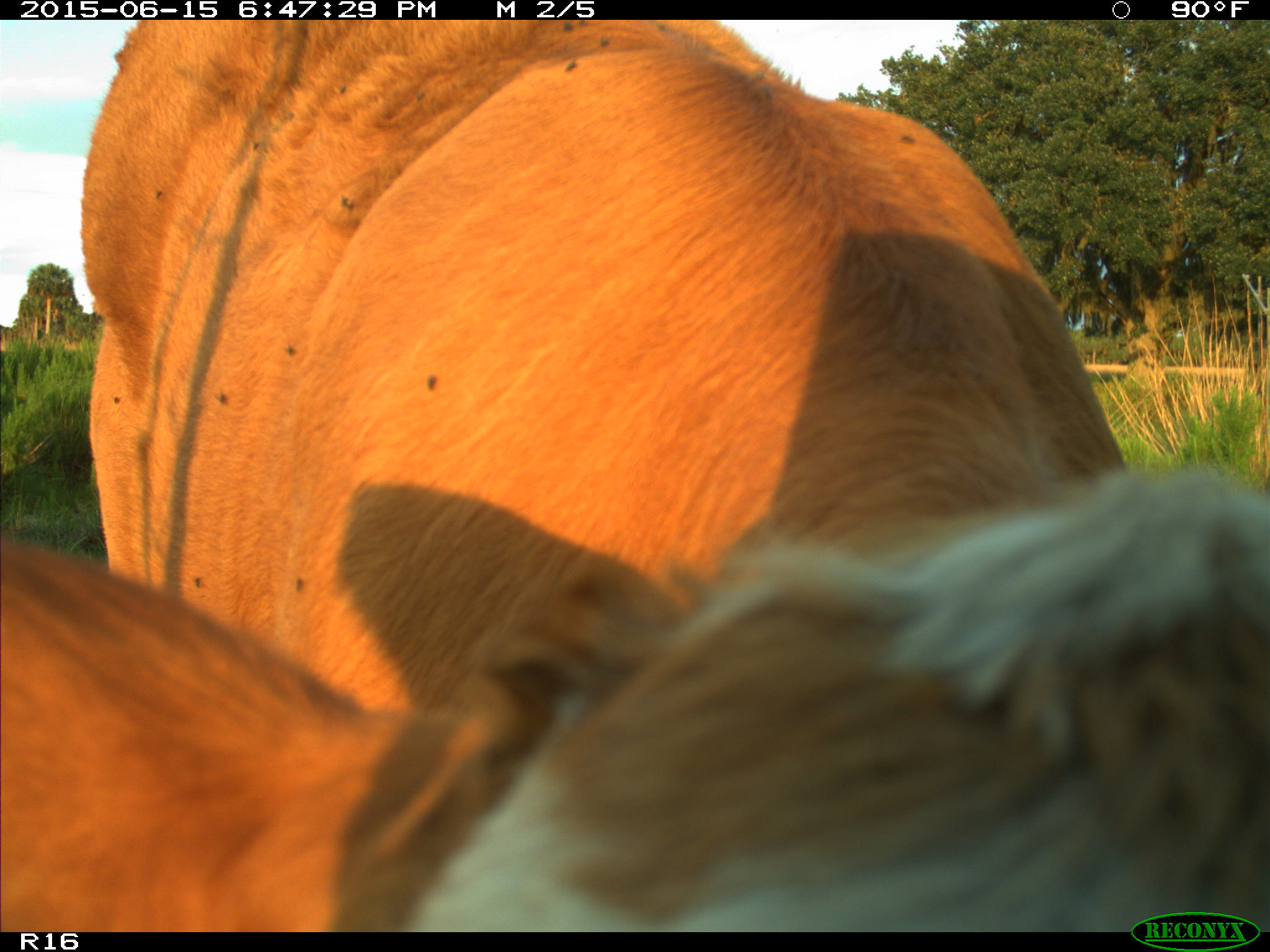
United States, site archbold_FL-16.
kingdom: Animalia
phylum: Chordata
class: Mammalia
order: Artiodactyla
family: Bovidae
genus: Bos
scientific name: Bos taurus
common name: domestic cow